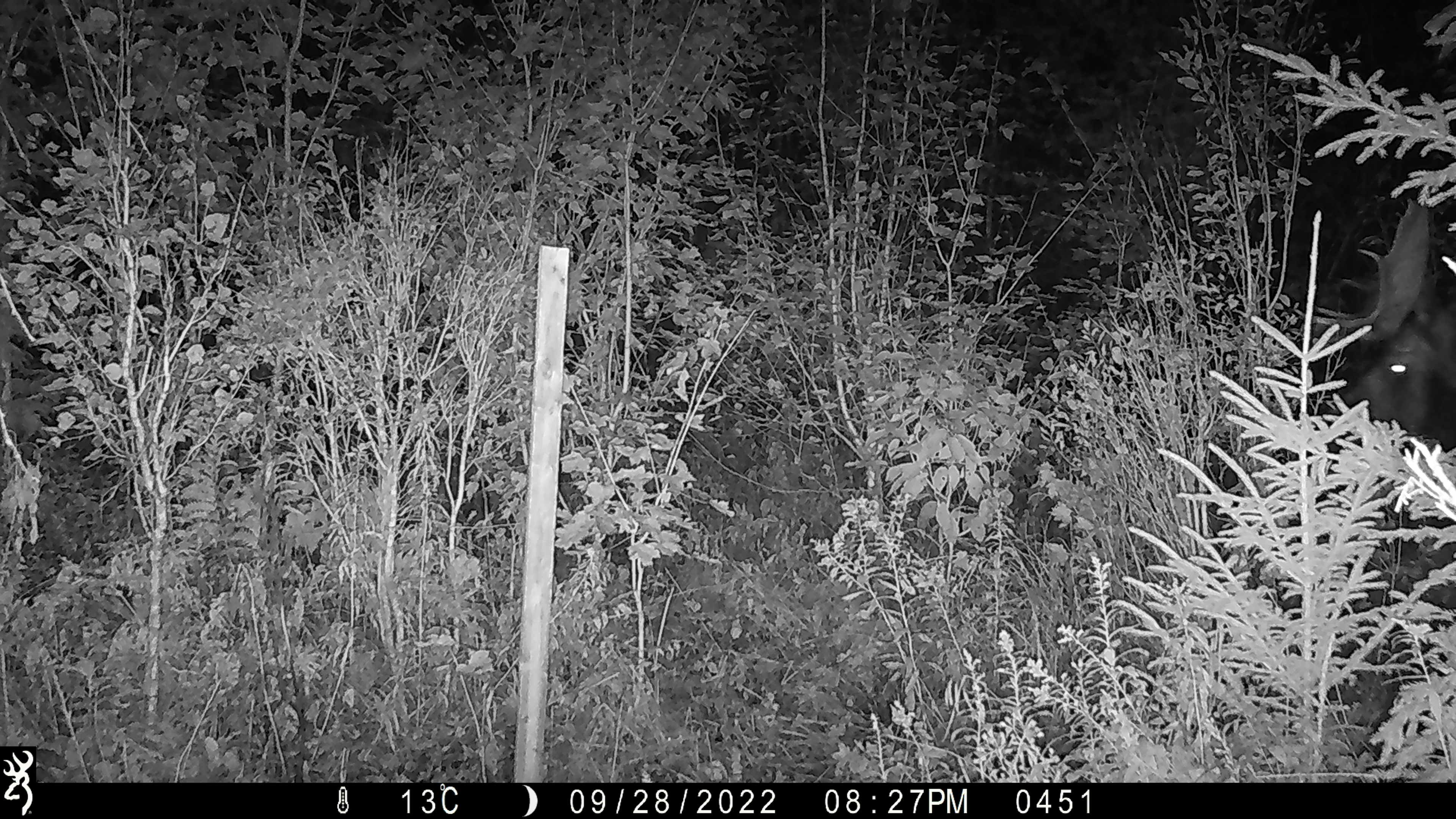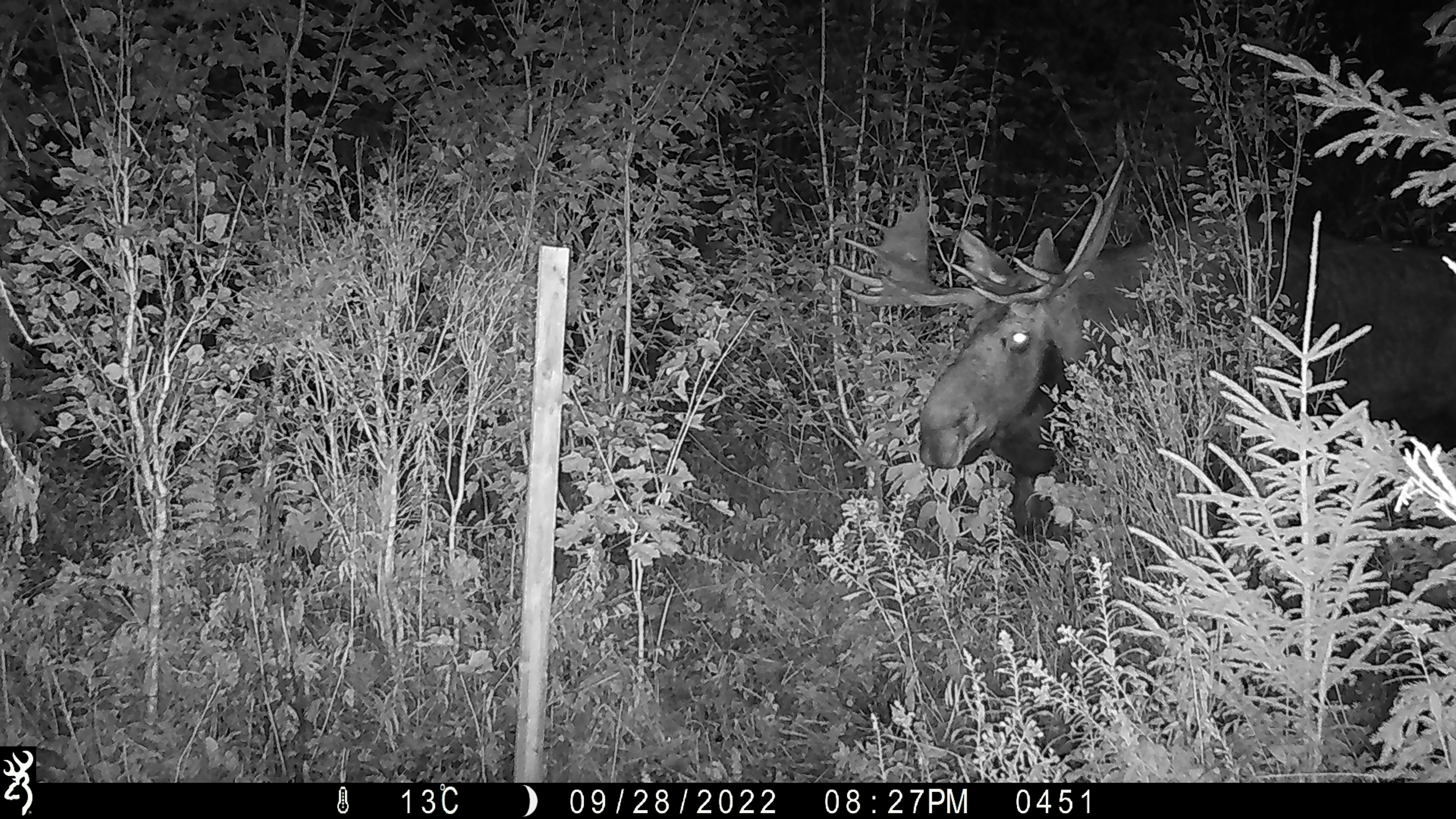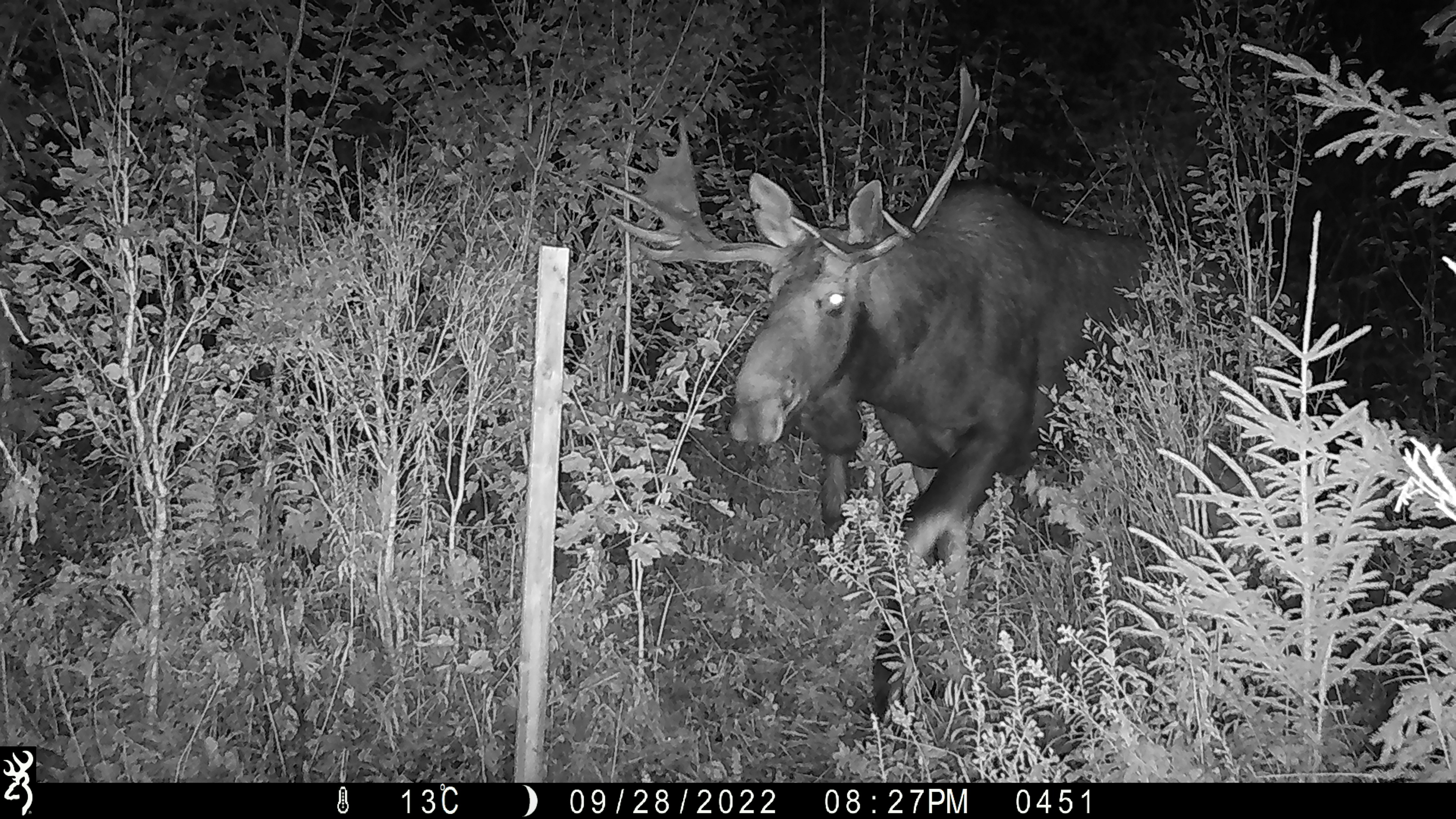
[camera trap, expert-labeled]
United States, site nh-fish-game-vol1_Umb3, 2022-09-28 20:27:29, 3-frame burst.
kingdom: Animalia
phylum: Chordata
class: Mammalia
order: Artiodactyla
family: Cervidae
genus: Alces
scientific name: Alces alces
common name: moose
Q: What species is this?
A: Moose (Alces alces).